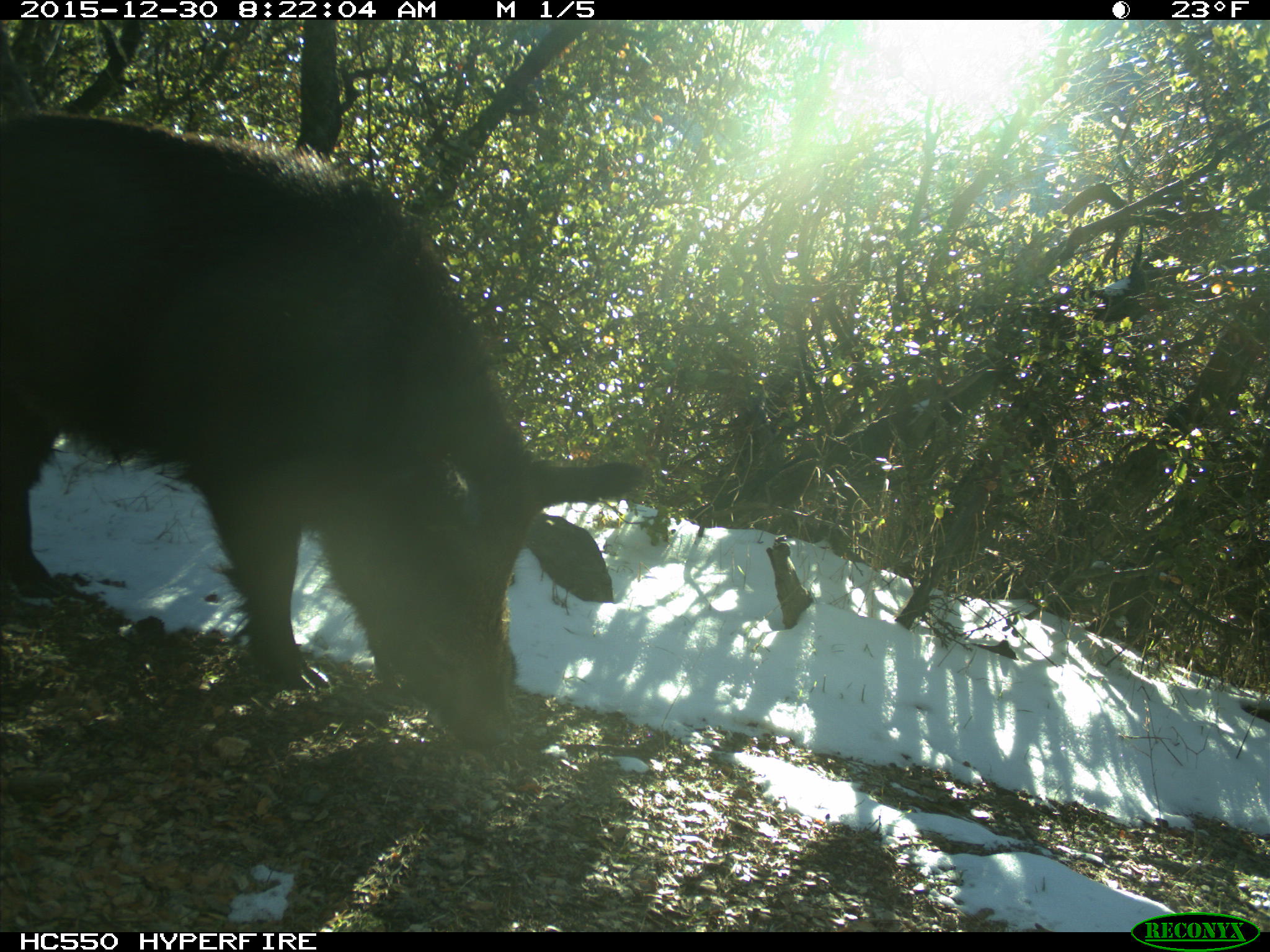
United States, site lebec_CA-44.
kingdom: Animalia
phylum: Chordata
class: Mammalia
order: Artiodactyla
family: Suidae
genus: Sus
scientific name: Sus scrofa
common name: wild boar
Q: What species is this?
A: Sus scrofa (wild boar).